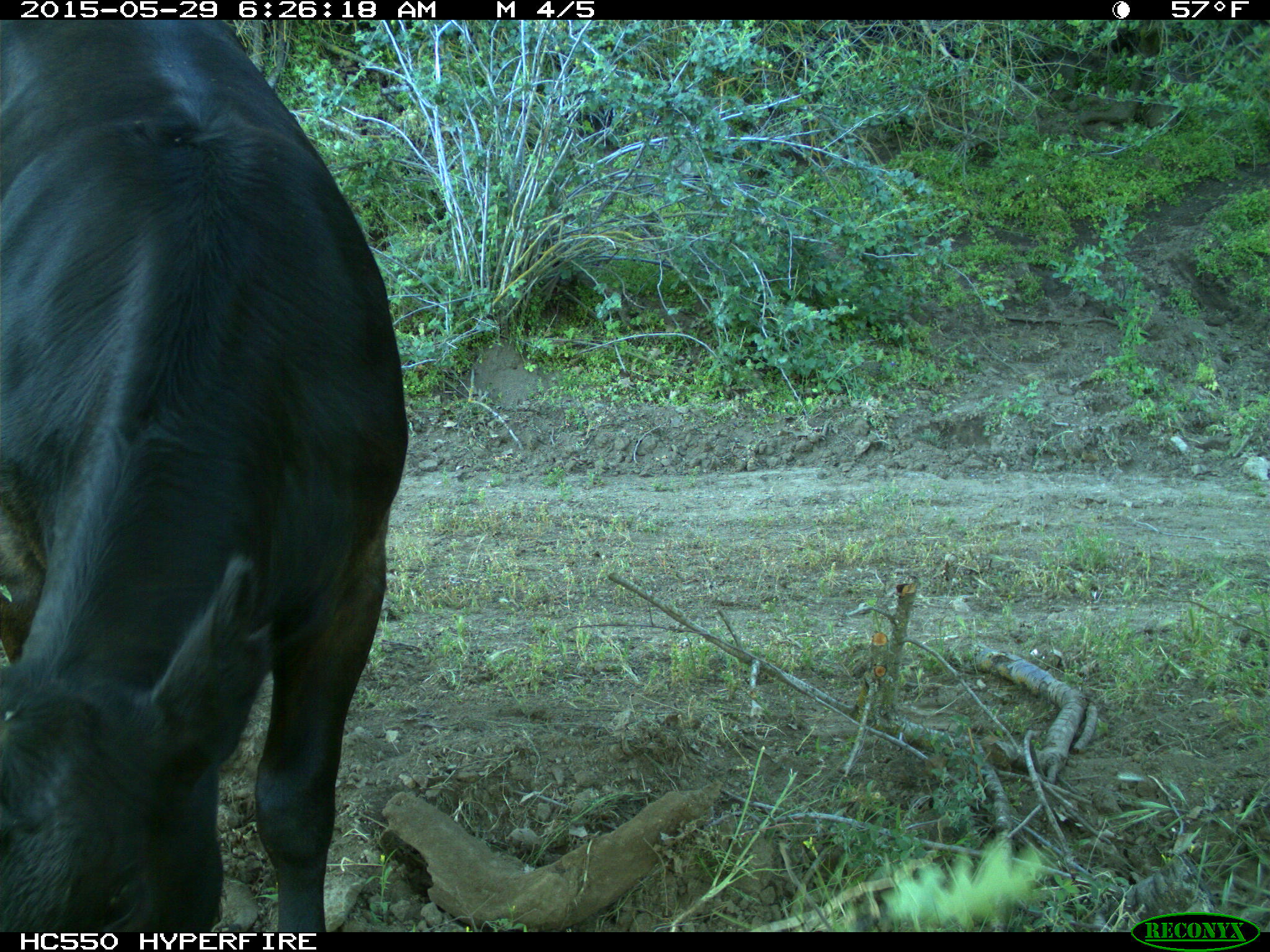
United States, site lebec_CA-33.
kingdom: Animalia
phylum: Chordata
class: Mammalia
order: Artiodactyla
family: Bovidae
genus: Bos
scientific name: Bos taurus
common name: domestic cow